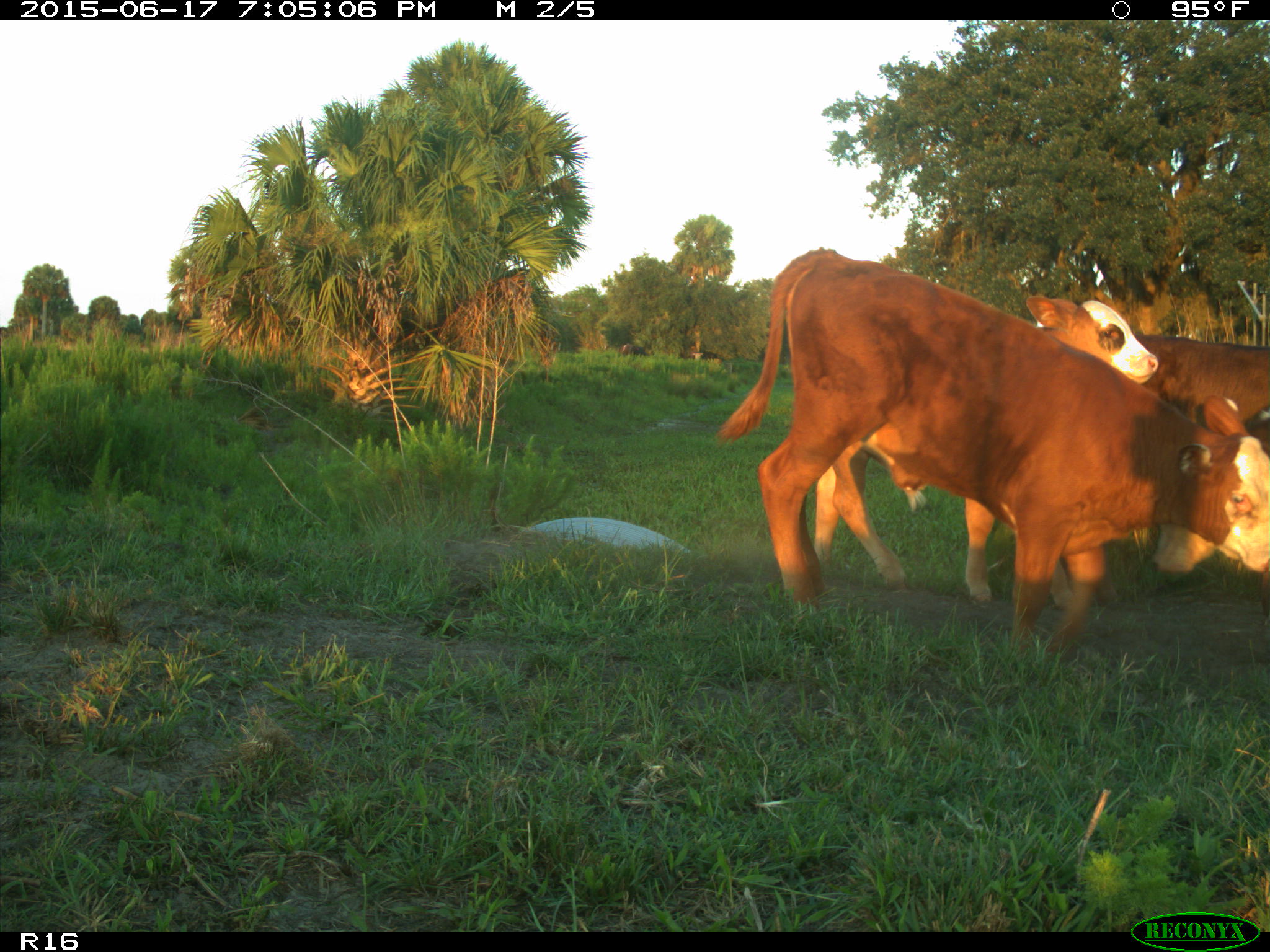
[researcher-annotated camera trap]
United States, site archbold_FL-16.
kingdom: Animalia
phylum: Chordata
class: Mammalia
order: Artiodactyla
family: Bovidae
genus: Bos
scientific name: Bos taurus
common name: domestic cow